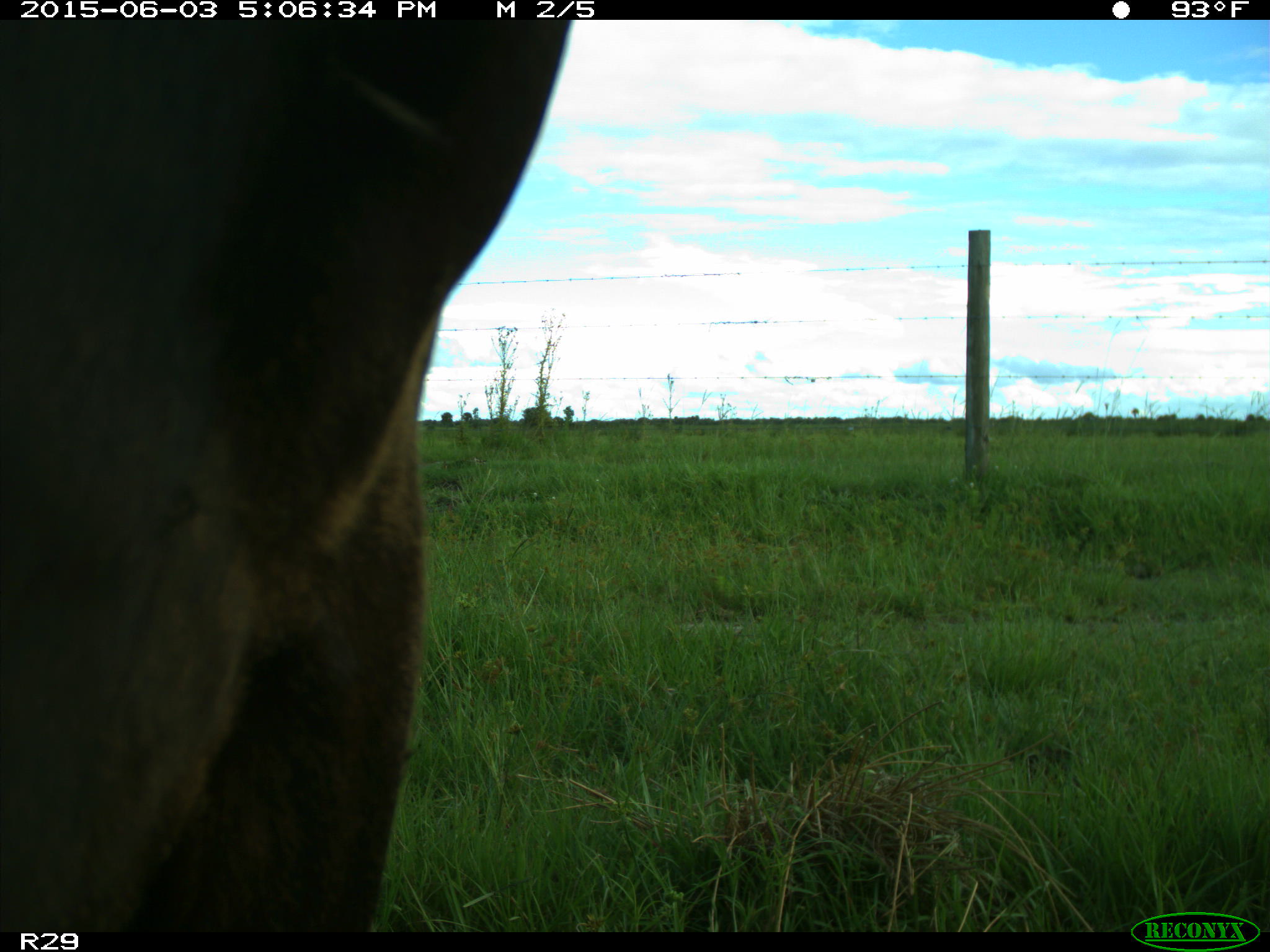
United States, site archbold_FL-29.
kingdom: Animalia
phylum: Chordata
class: Mammalia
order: Artiodactyla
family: Bovidae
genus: Bos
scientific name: Bos taurus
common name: domestic cow